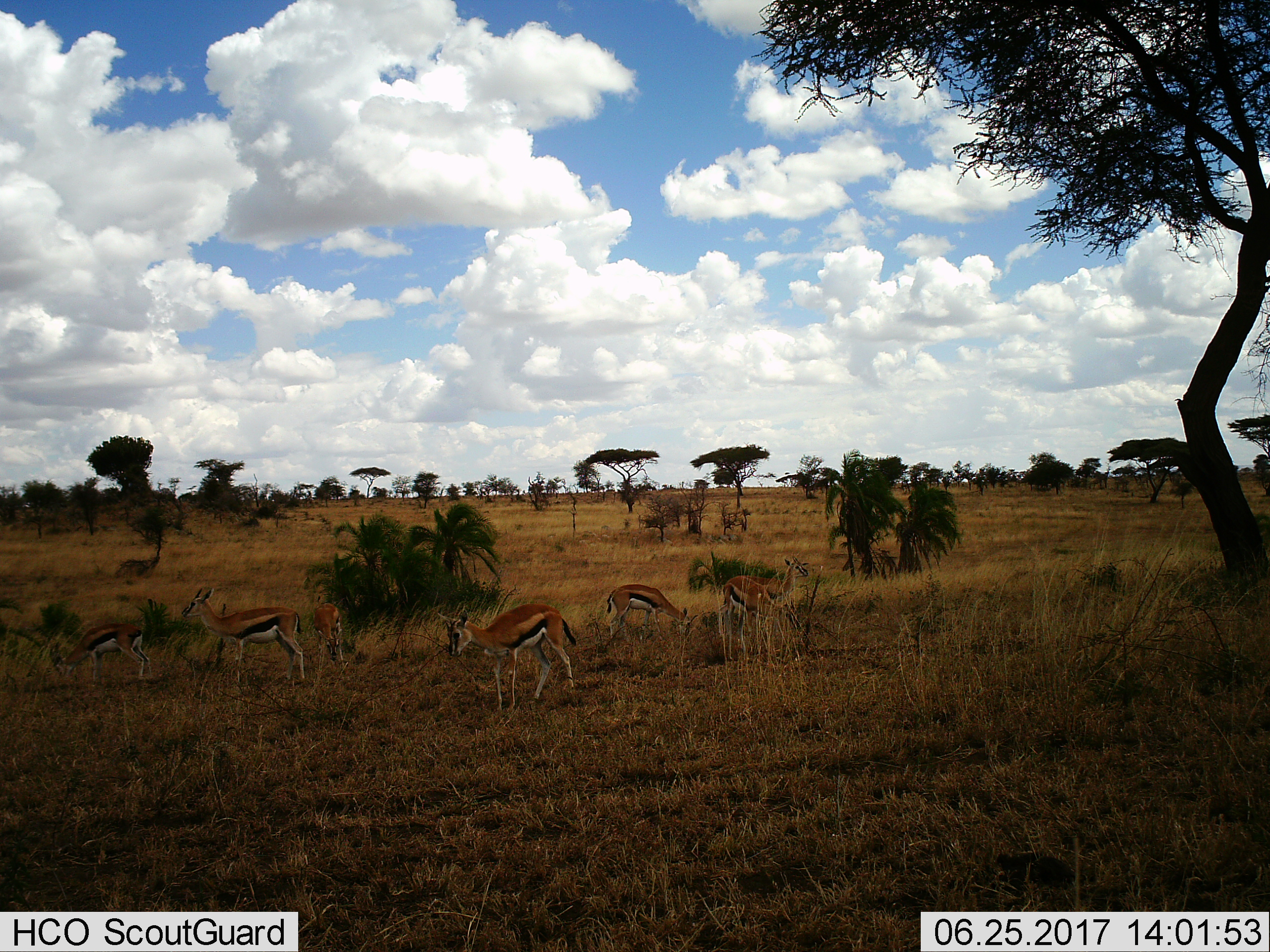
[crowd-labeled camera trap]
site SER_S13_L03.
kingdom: Animalia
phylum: Chordata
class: Mammalia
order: Artiodactyla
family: Bovidae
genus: Eudorcas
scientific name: Eudorcas thomsonii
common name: thomson's gazelle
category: gazellethomsons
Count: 6.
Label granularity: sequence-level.